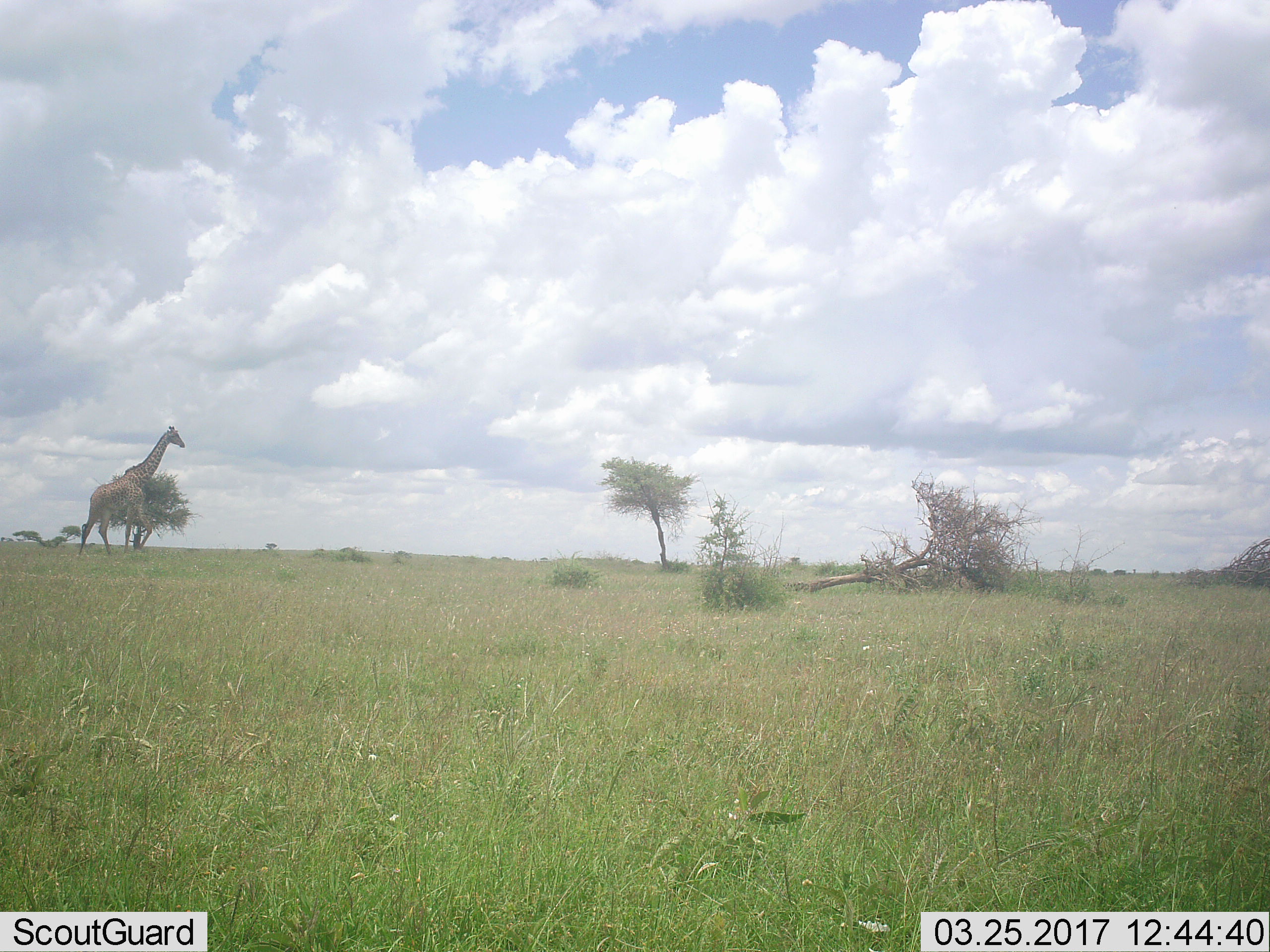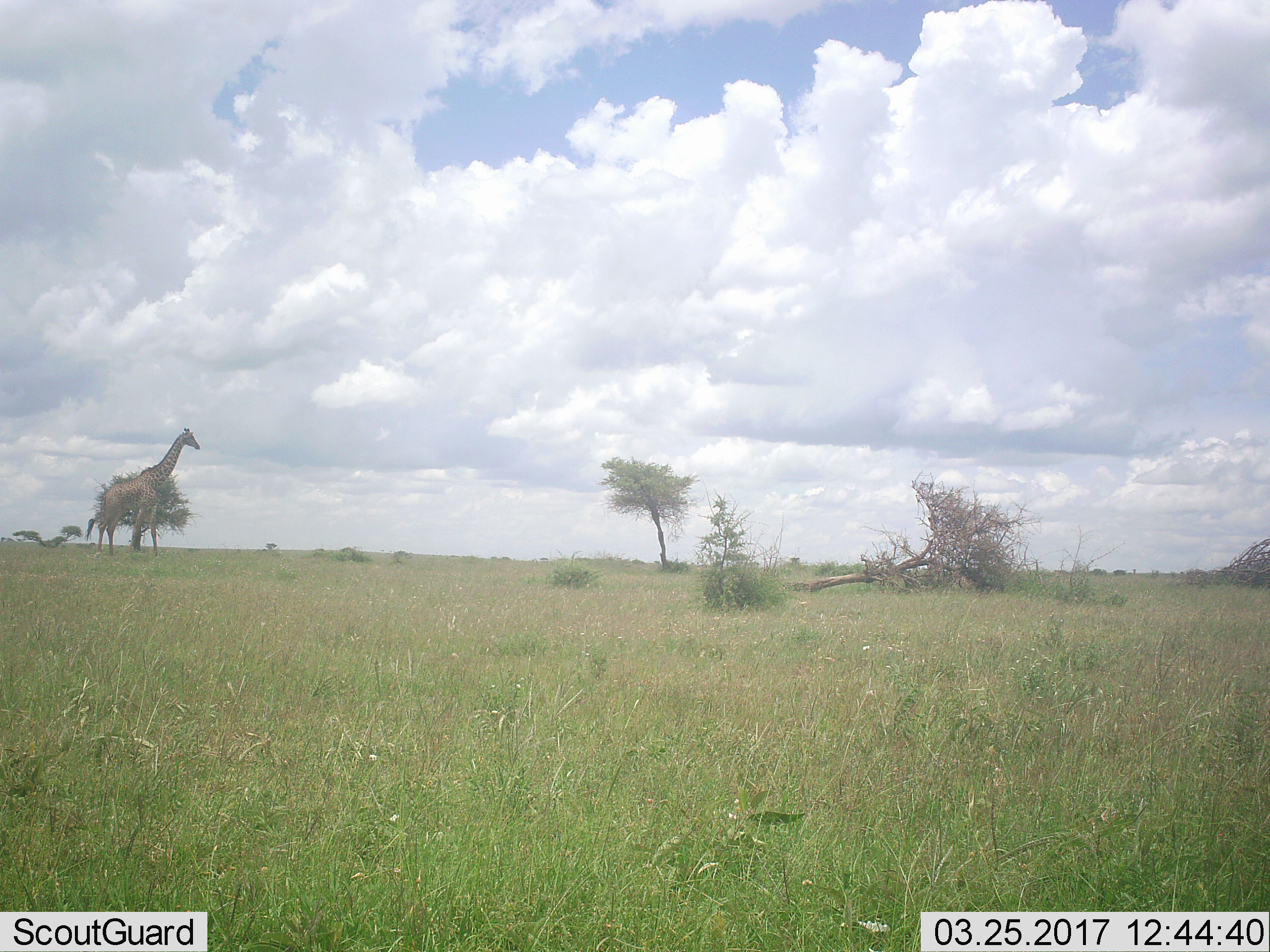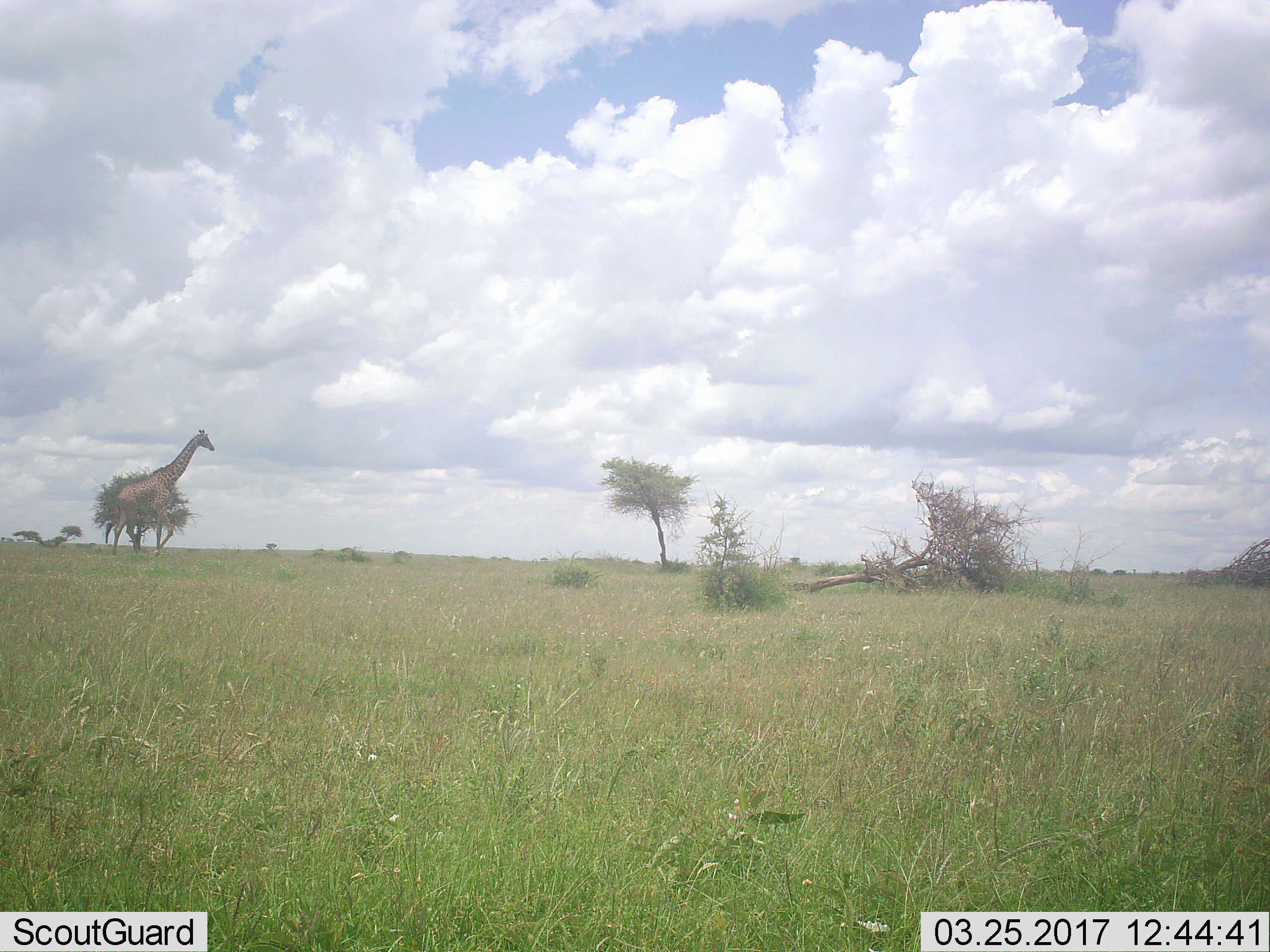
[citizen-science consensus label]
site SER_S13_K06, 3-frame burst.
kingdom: Animalia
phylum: Chordata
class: Mammalia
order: Artiodactyla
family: Giraffidae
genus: Giraffa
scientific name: Giraffa camelopardalis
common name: giraffe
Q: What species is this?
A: Giraffe (Giraffa camelopardalis).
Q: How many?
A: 1.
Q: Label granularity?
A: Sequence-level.